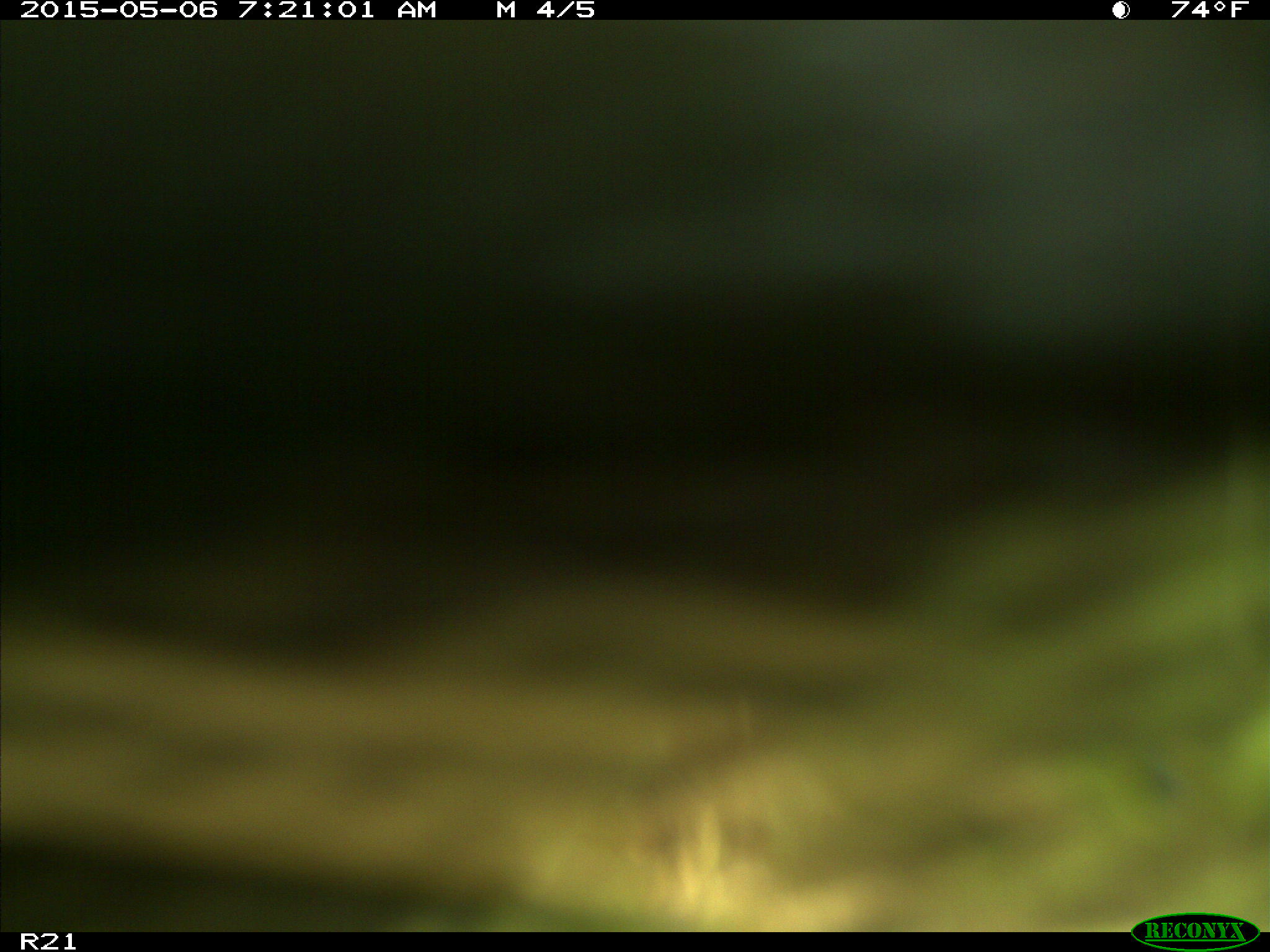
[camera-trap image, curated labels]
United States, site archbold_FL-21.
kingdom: Animalia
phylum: Chordata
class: Mammalia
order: Artiodactyla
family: Bovidae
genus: Bos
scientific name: Bos taurus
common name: domestic cow